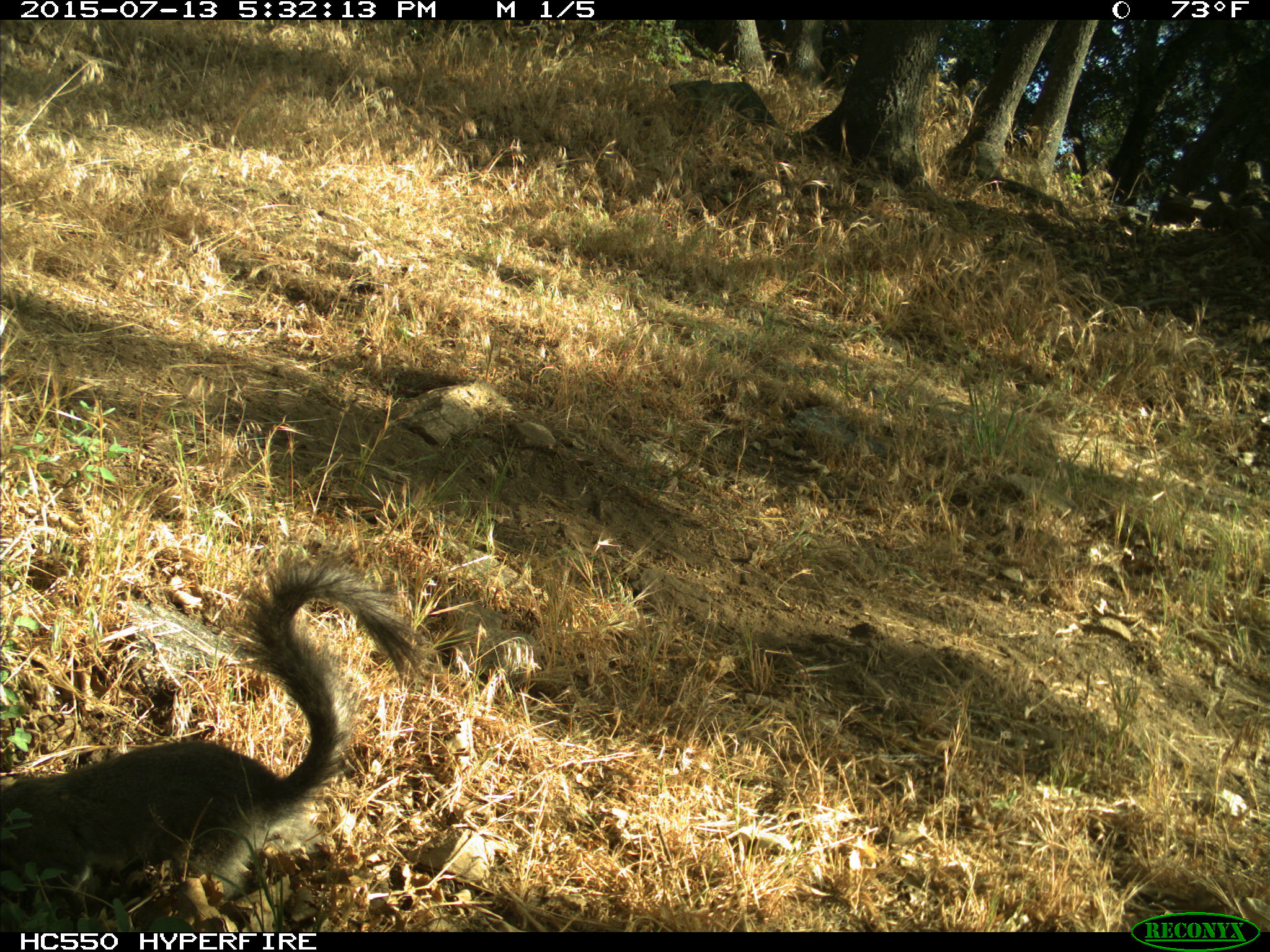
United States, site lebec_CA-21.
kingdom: Animalia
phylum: Chordata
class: Mammalia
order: Rodentia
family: Sciuridae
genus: Sciurus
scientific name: Sciurus carolinensis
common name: eastern gray squirrel